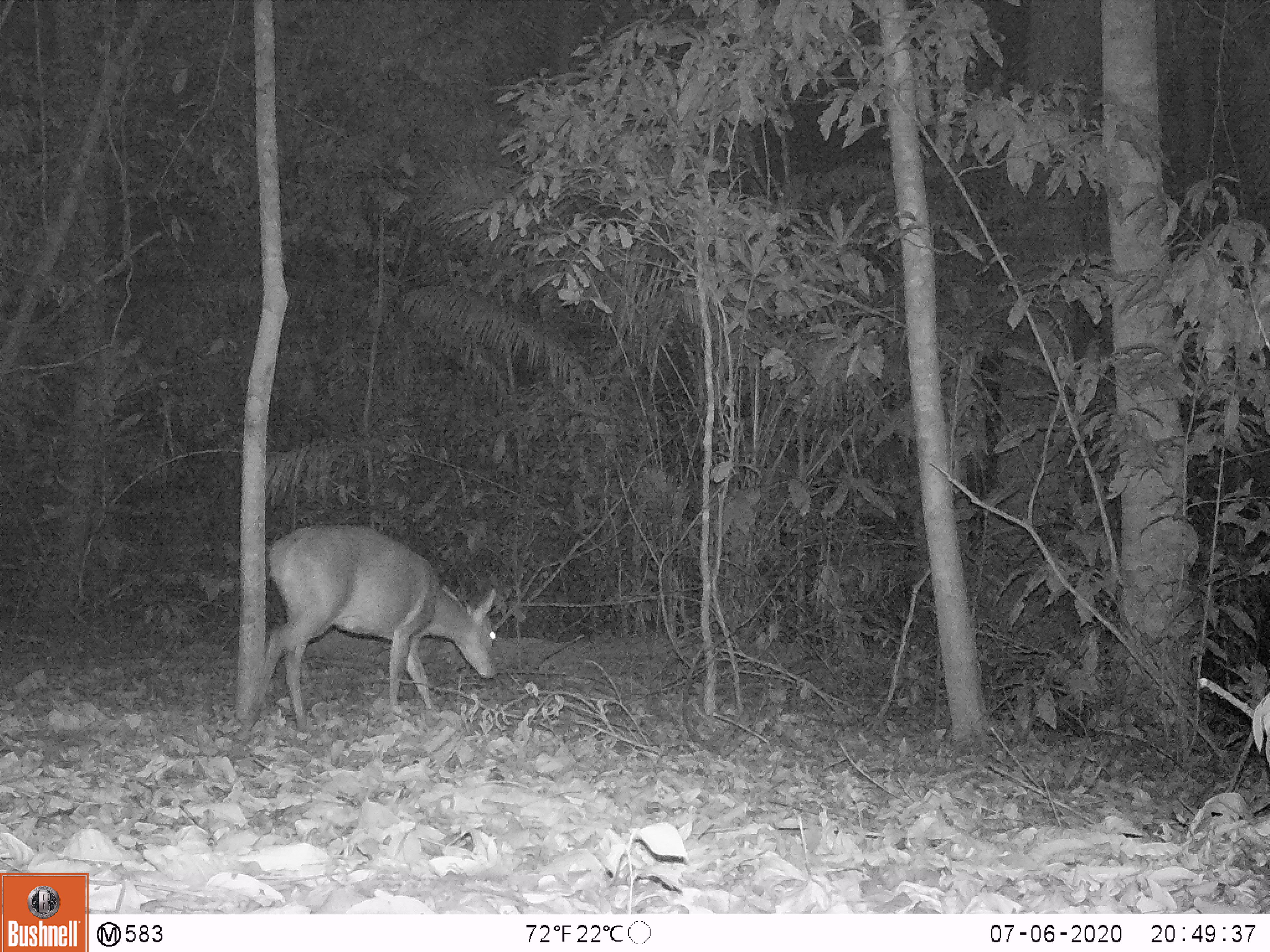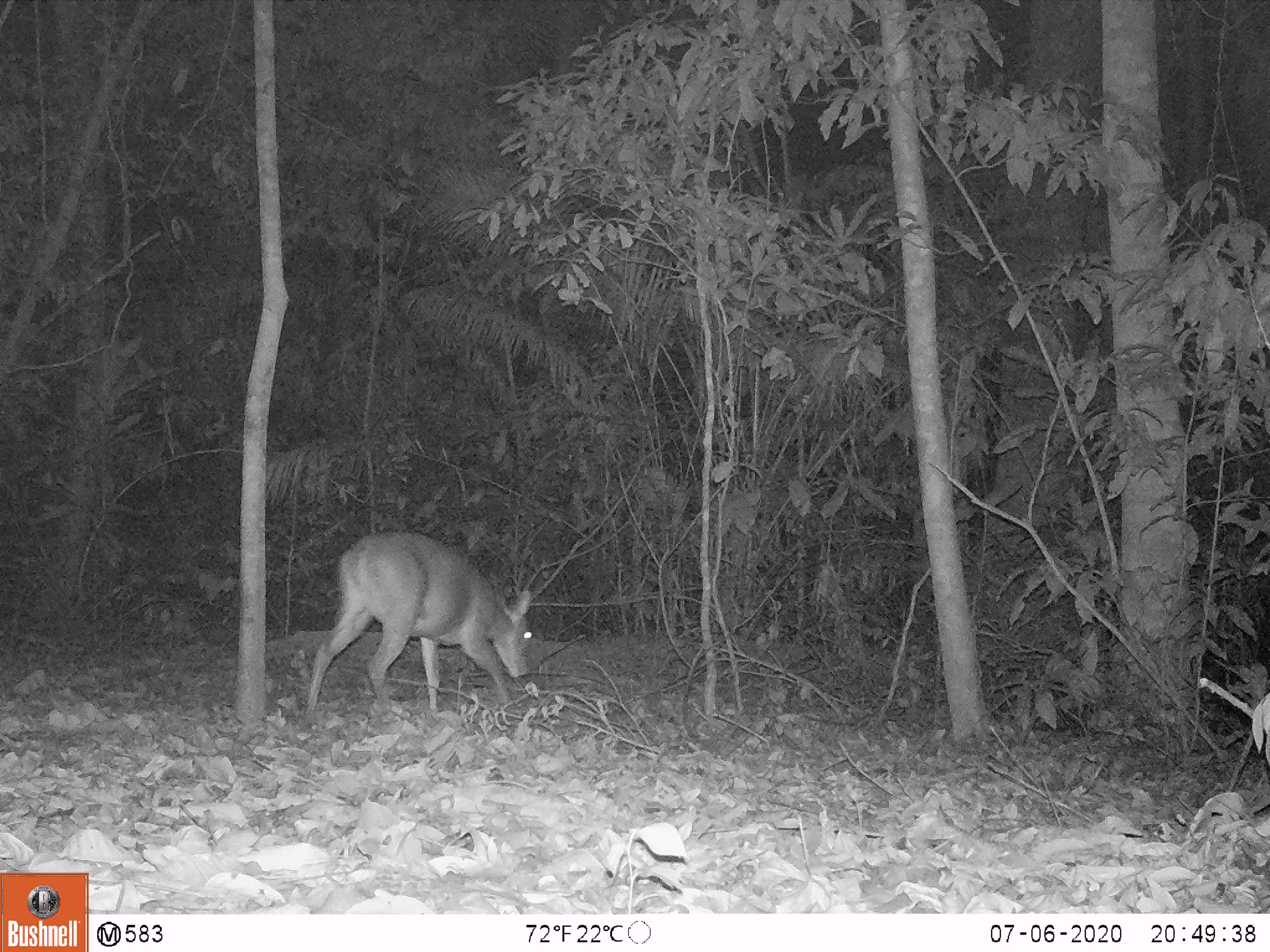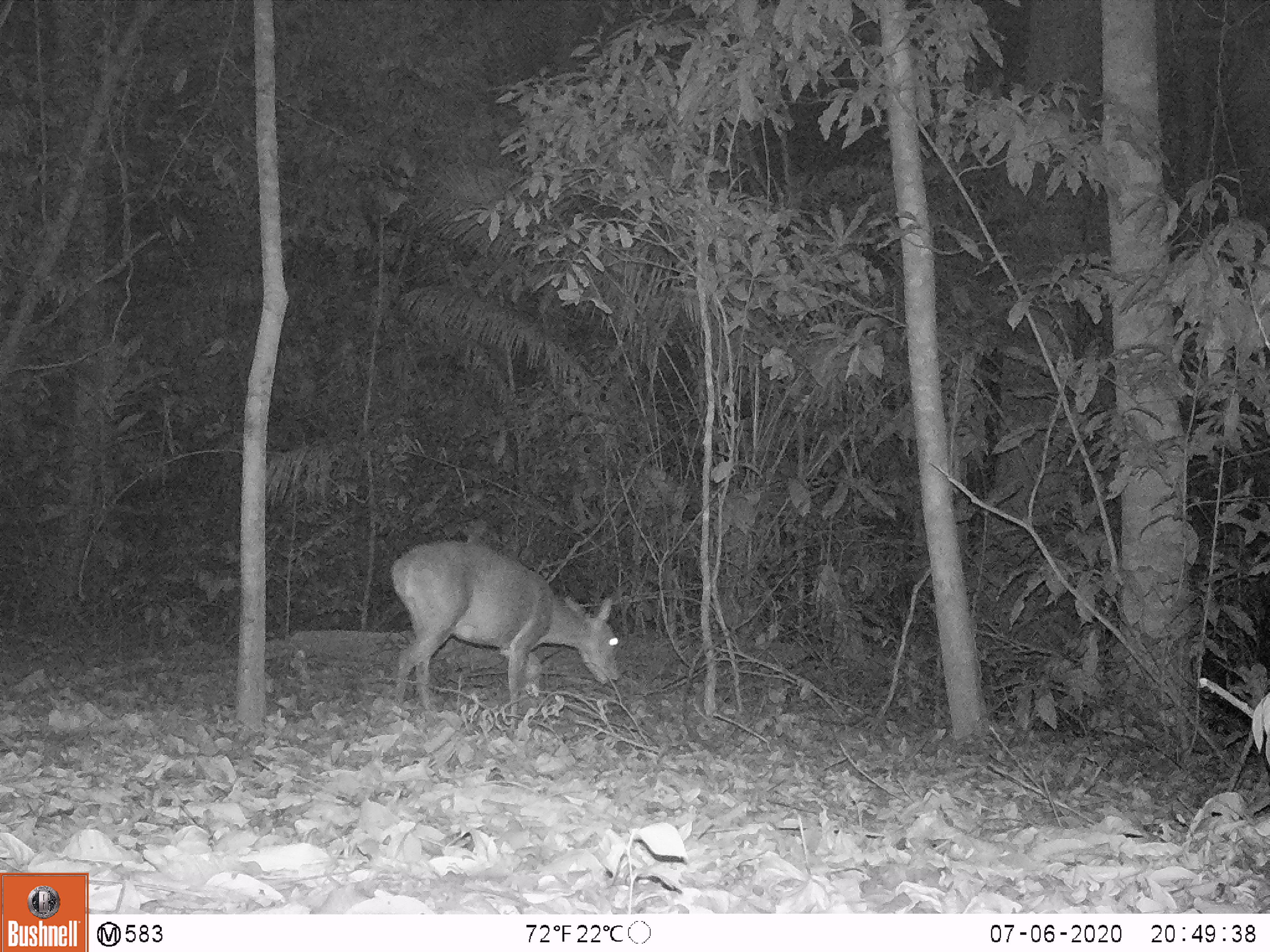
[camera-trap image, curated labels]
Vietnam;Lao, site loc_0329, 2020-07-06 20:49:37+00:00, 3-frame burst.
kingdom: Animalia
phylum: Chordata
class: Mammalia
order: Artiodactyla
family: Cervidae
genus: Muntiacus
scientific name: Muntiacus vuquangensis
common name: large-antlered muntjac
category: large antlered muntjac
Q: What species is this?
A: Large antlered muntjac (large-antlered muntjac) (Muntiacus vuquangensis).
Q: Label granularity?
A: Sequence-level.